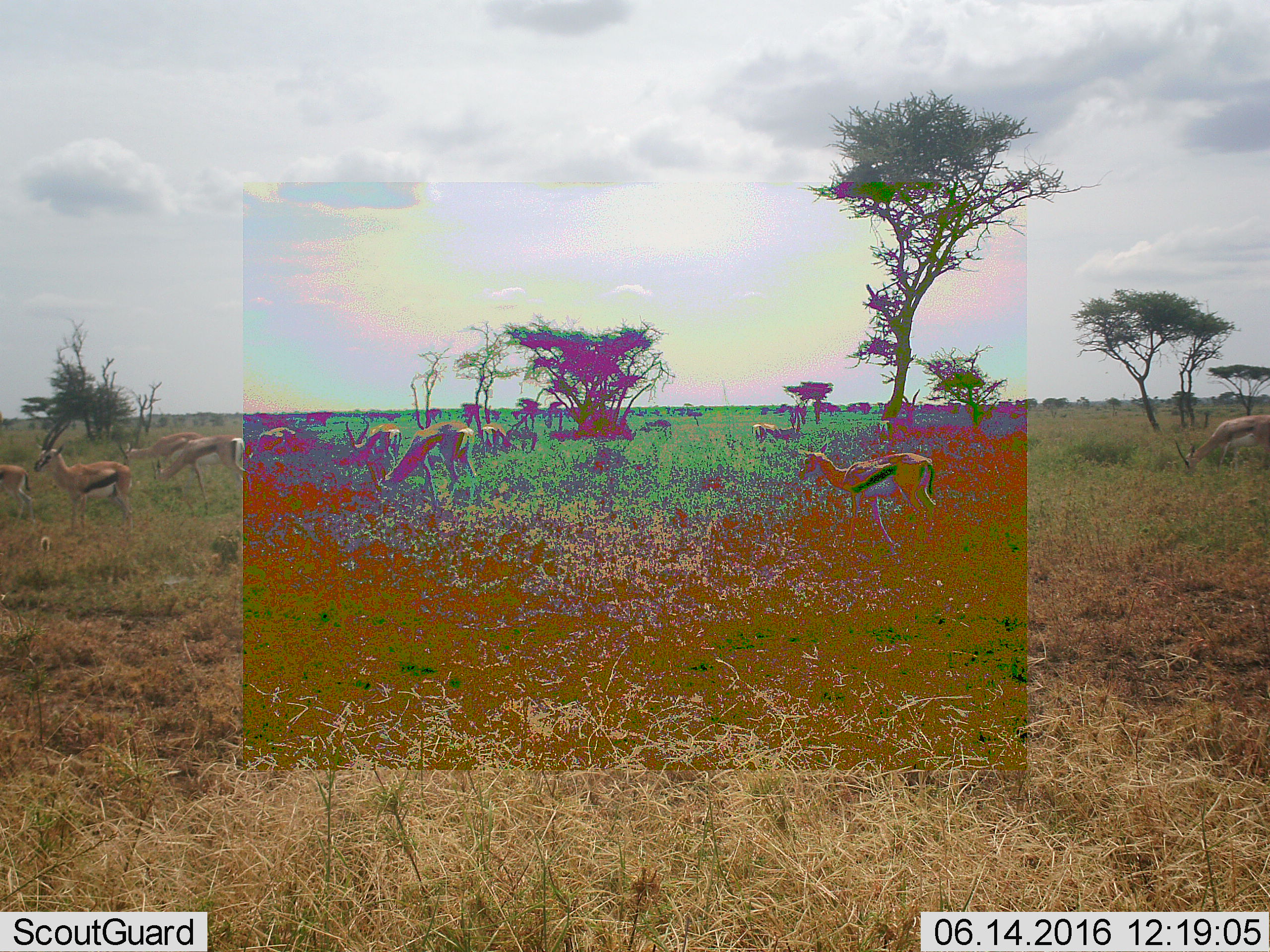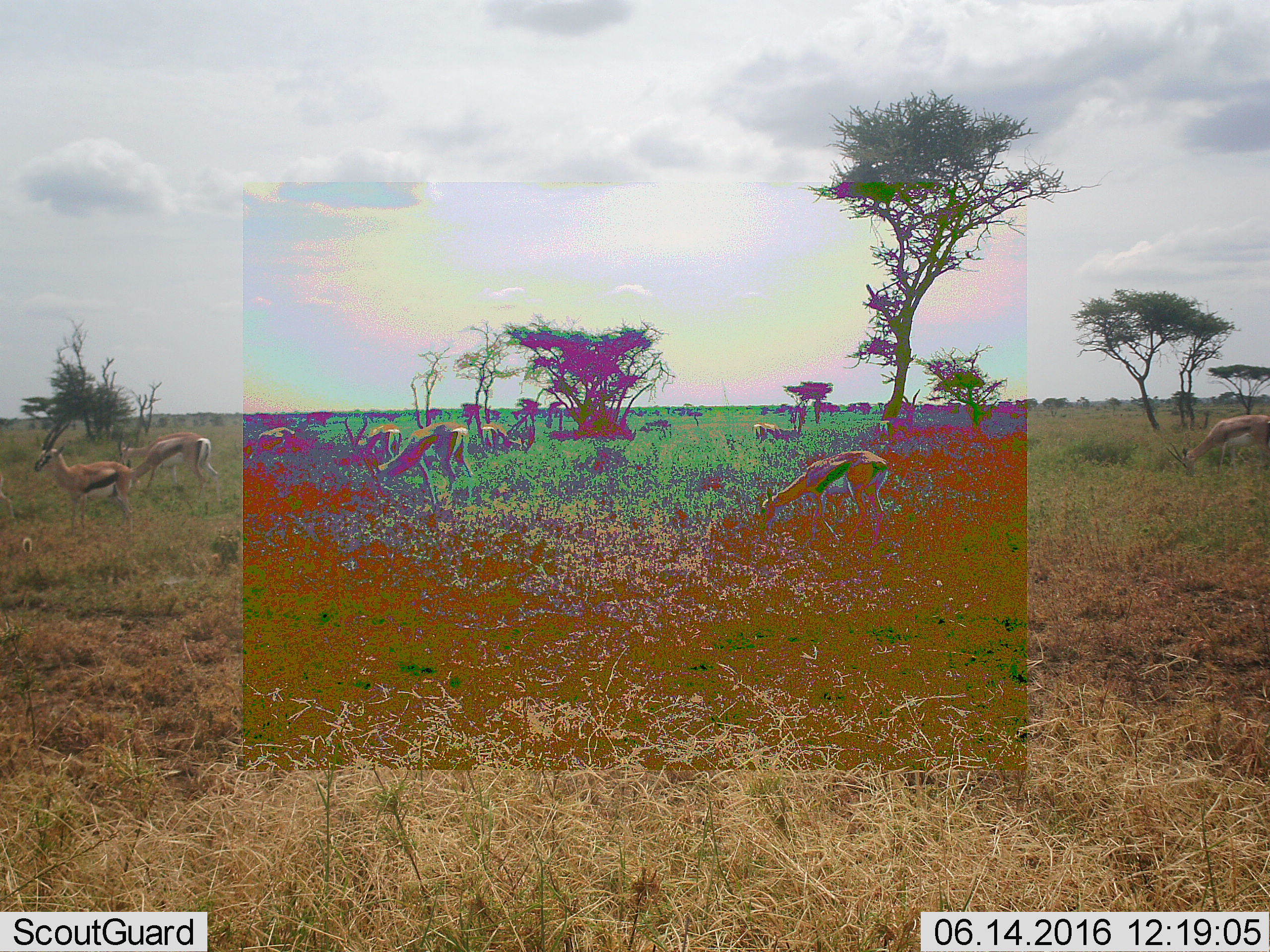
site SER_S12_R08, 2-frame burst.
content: unidentified animal